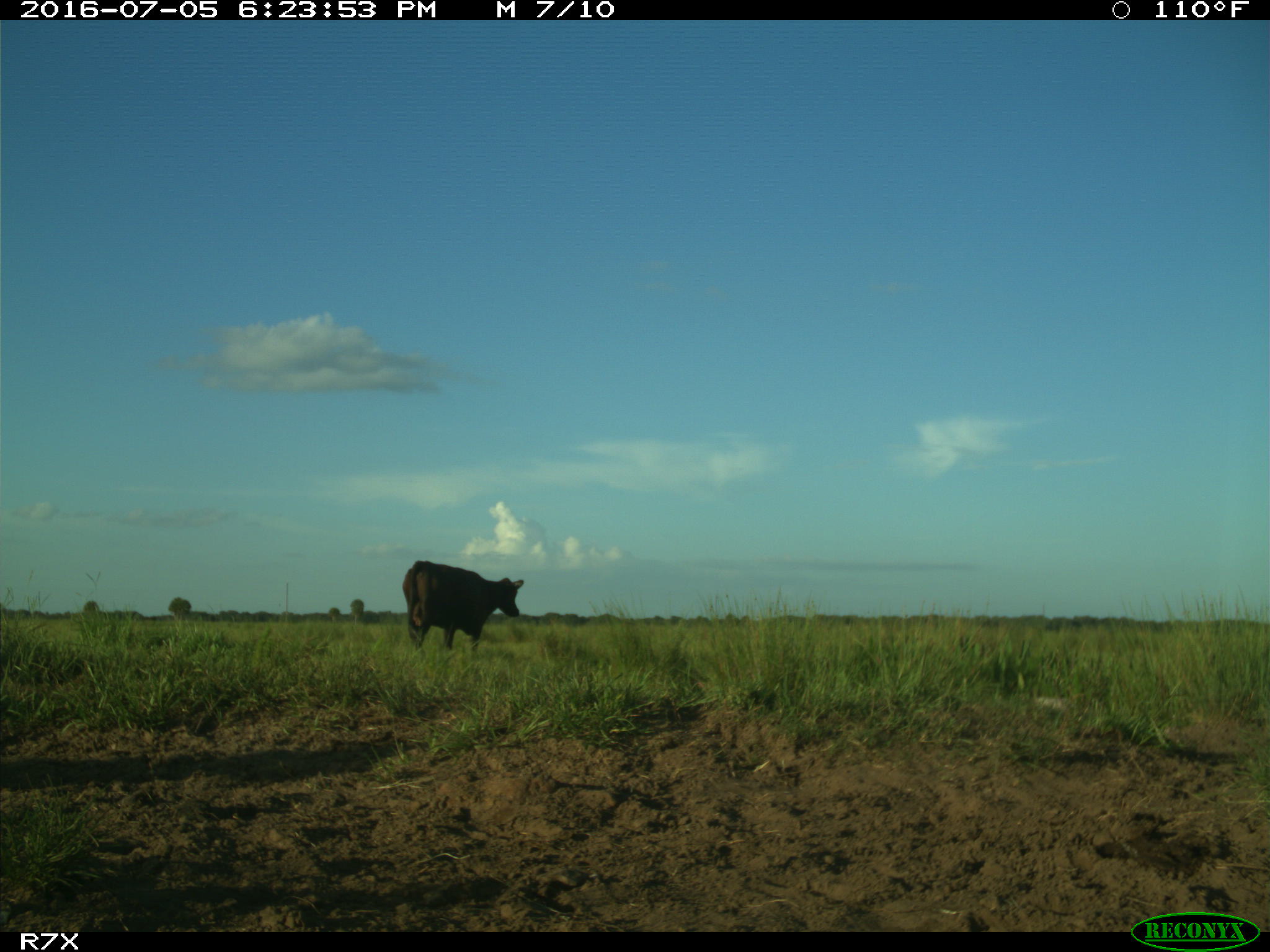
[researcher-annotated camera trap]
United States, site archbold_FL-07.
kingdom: Animalia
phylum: Chordata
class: Mammalia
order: Artiodactyla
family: Bovidae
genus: Bos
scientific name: Bos taurus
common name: domestic cow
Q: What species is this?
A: Bos taurus (domestic cow).